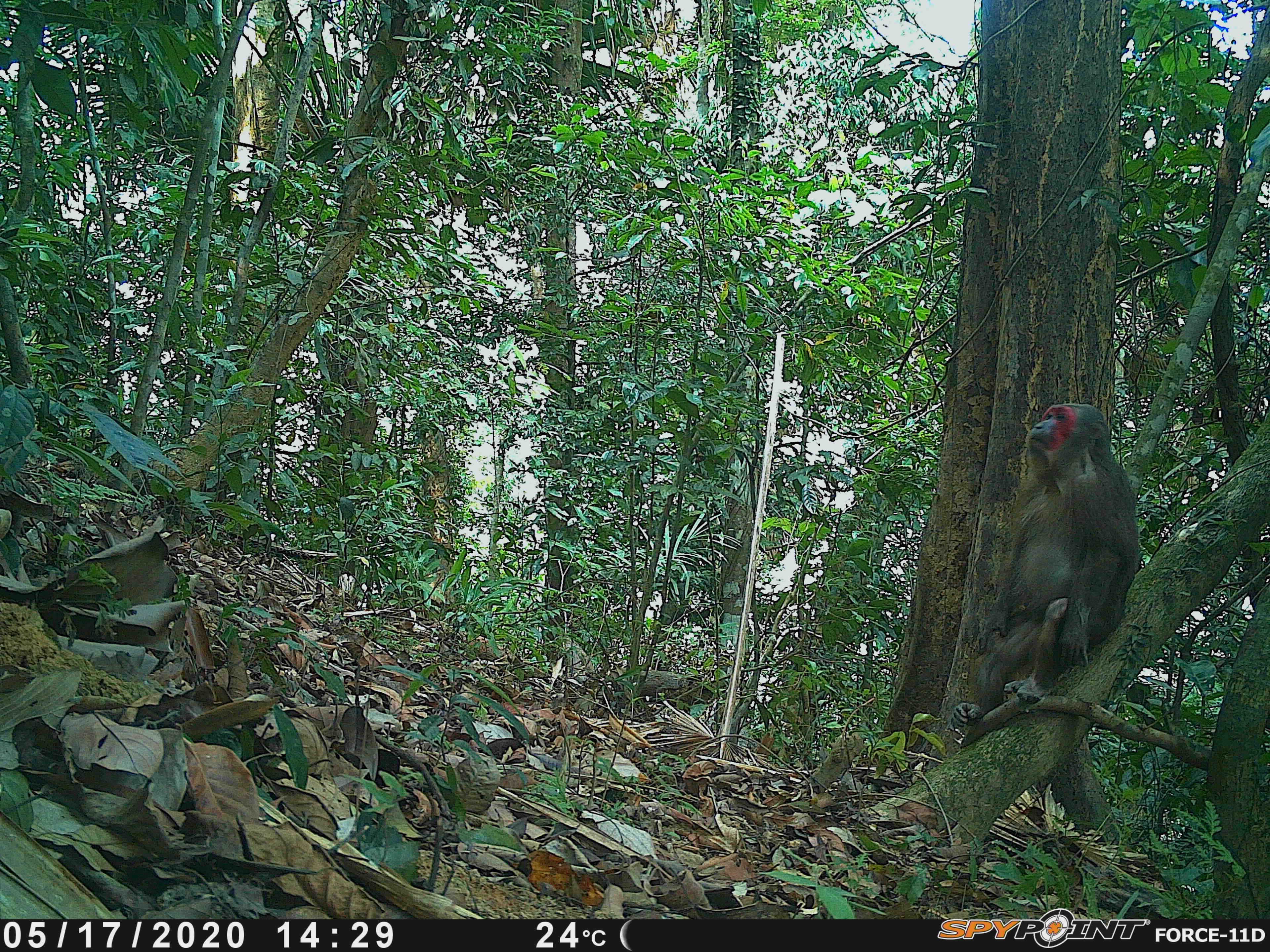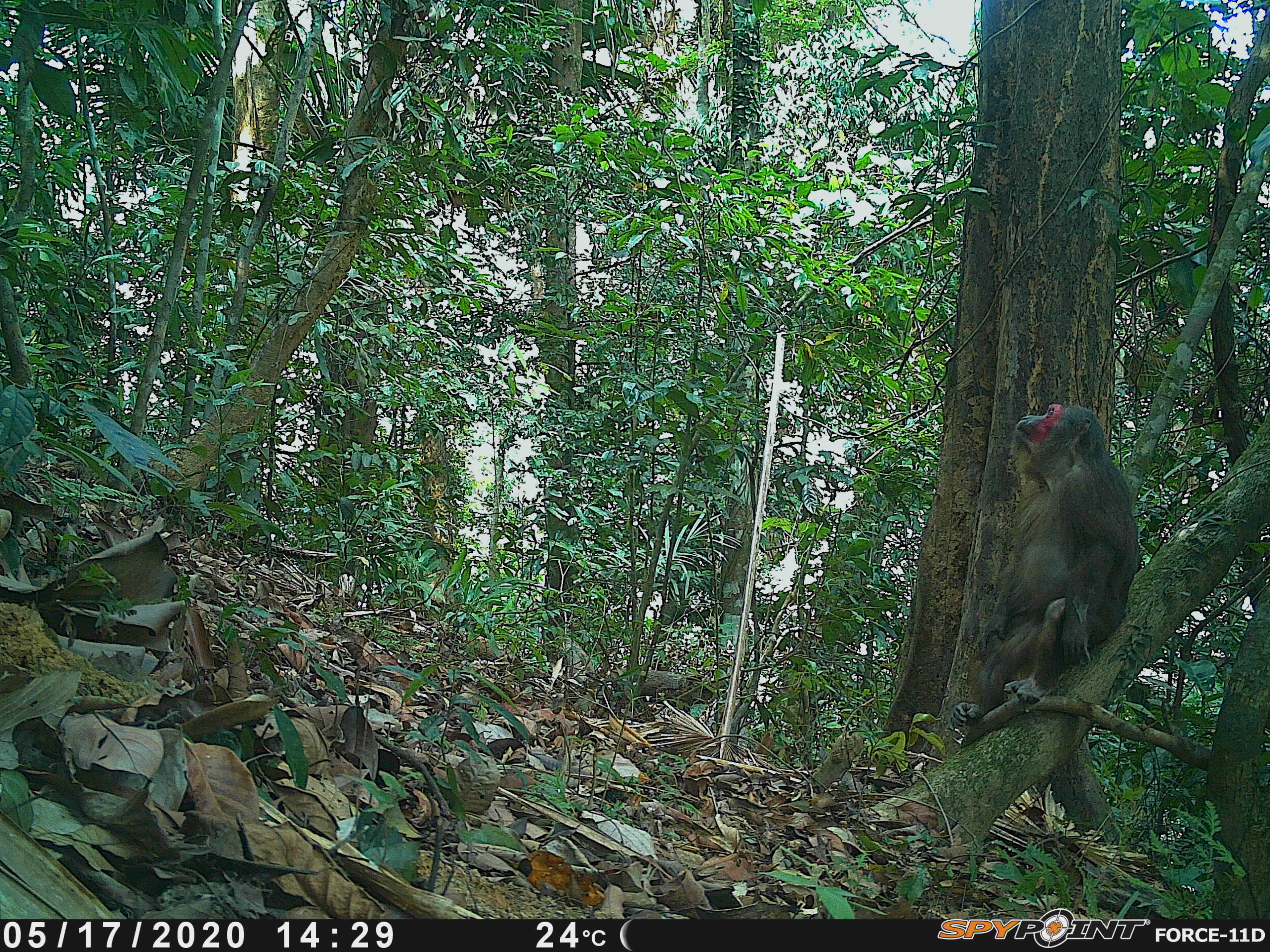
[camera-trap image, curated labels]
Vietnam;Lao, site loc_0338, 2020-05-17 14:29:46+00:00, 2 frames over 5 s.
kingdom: Animalia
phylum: Chordata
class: Mammalia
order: Primates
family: Cercopithecidae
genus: Macaca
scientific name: Macaca arctoides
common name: stump-tailed macaque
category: stump tailed macaque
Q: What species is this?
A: Stump tailed macaque (stump-tailed macaque) (Macaca arctoides).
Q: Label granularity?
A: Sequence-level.